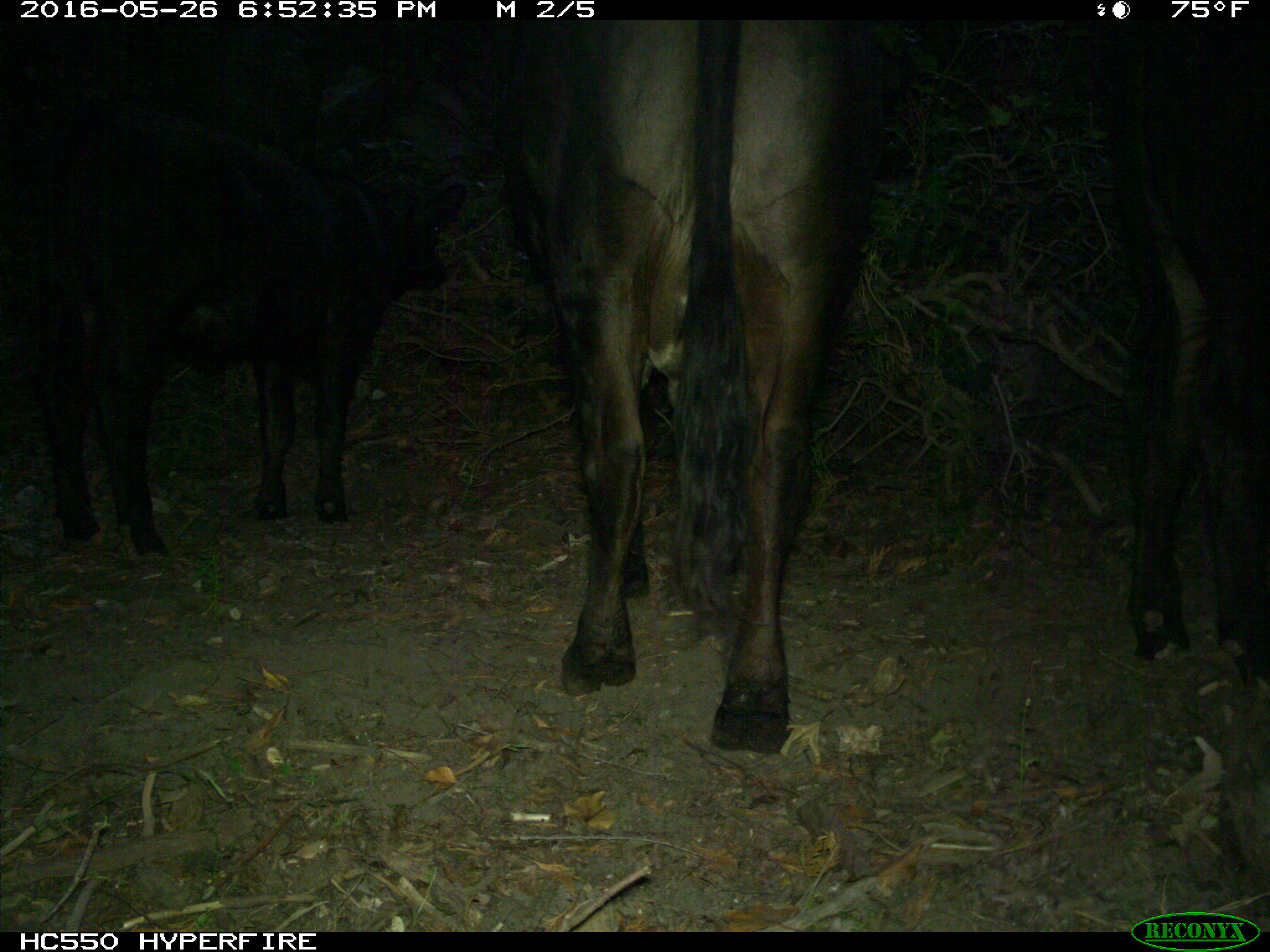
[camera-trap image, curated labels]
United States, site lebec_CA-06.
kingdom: Animalia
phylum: Chordata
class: Mammalia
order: Artiodactyla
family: Bovidae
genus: Bos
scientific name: Bos taurus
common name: domestic cow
Bos taurus (domestic cow).